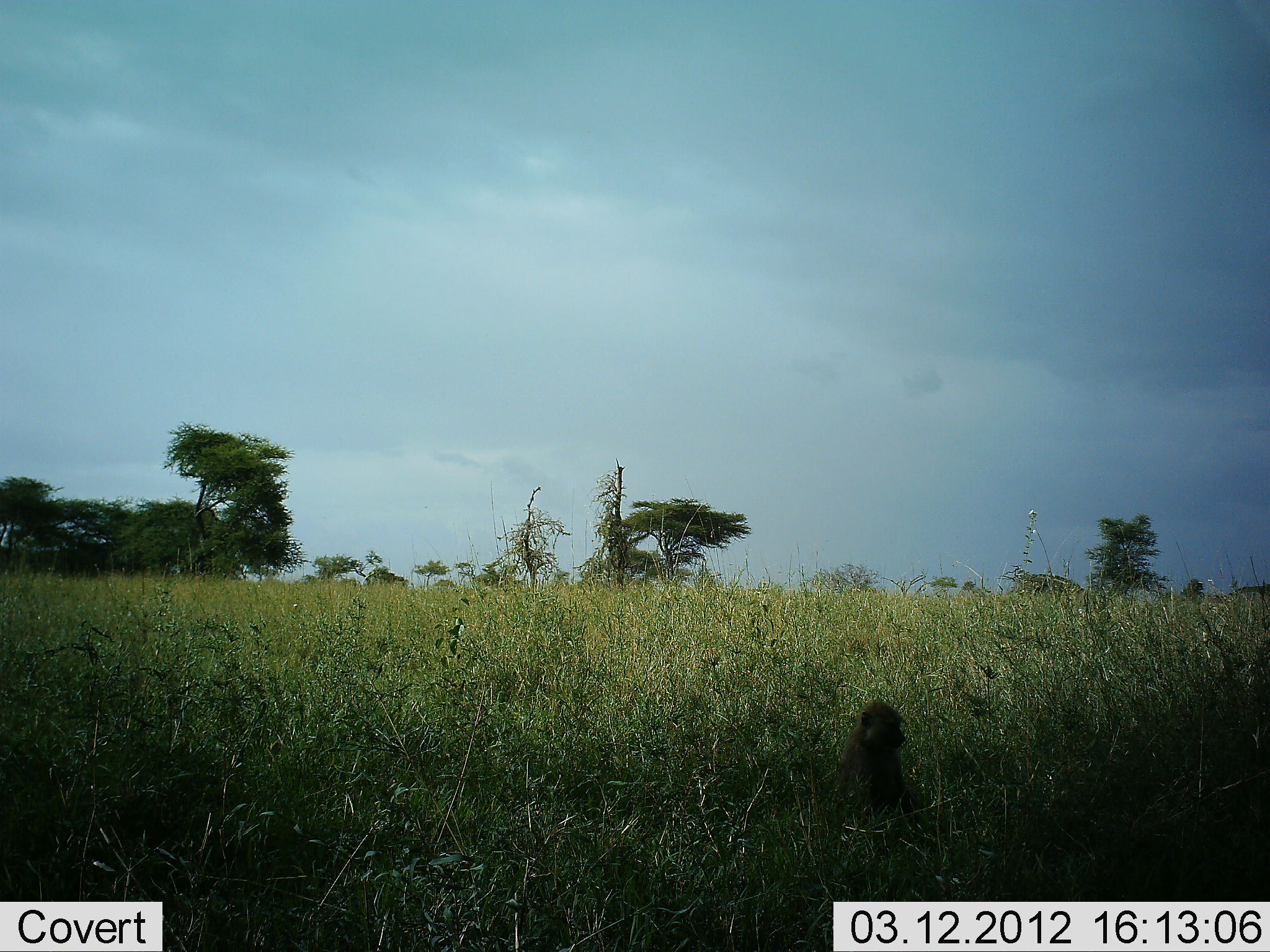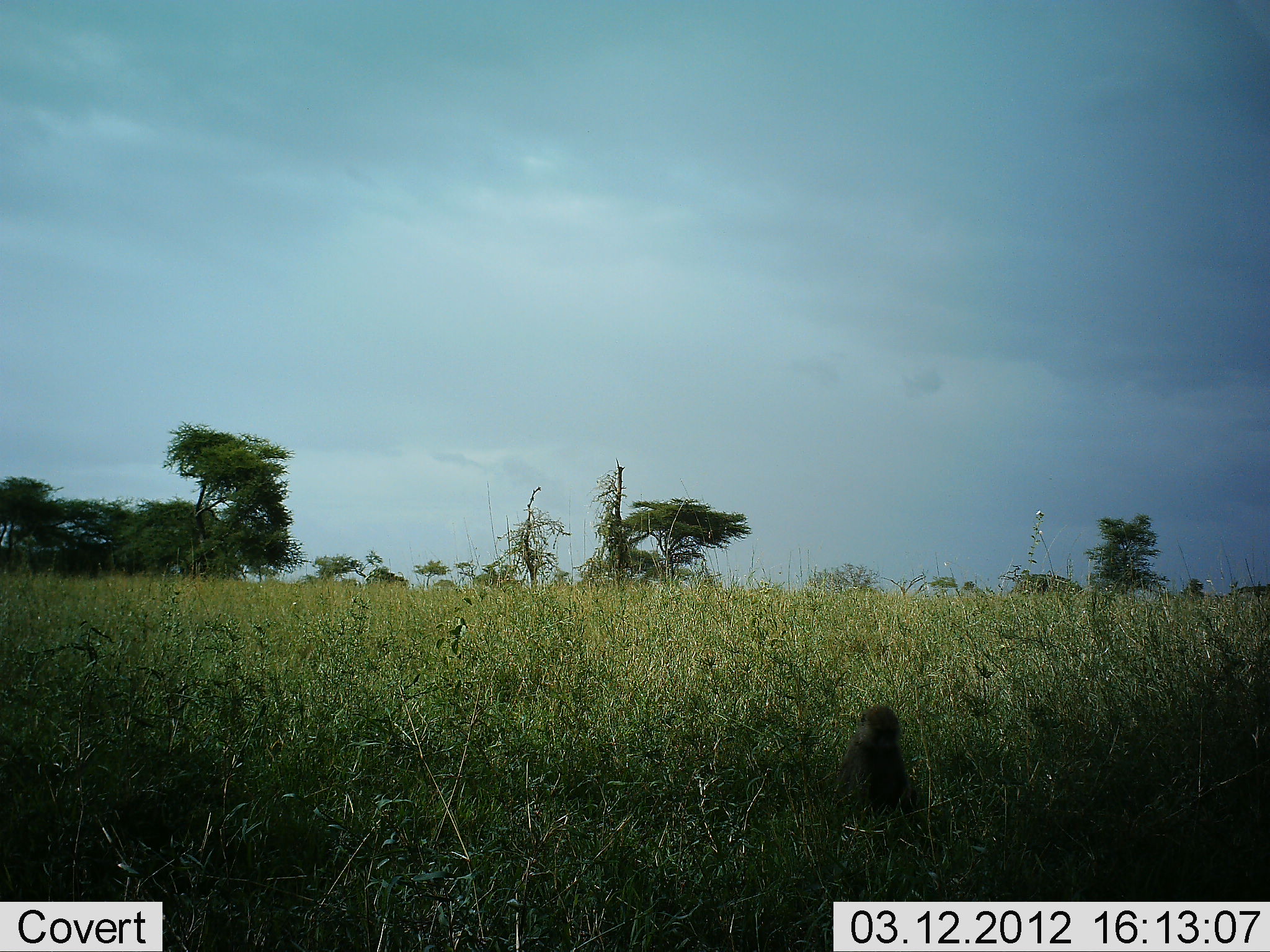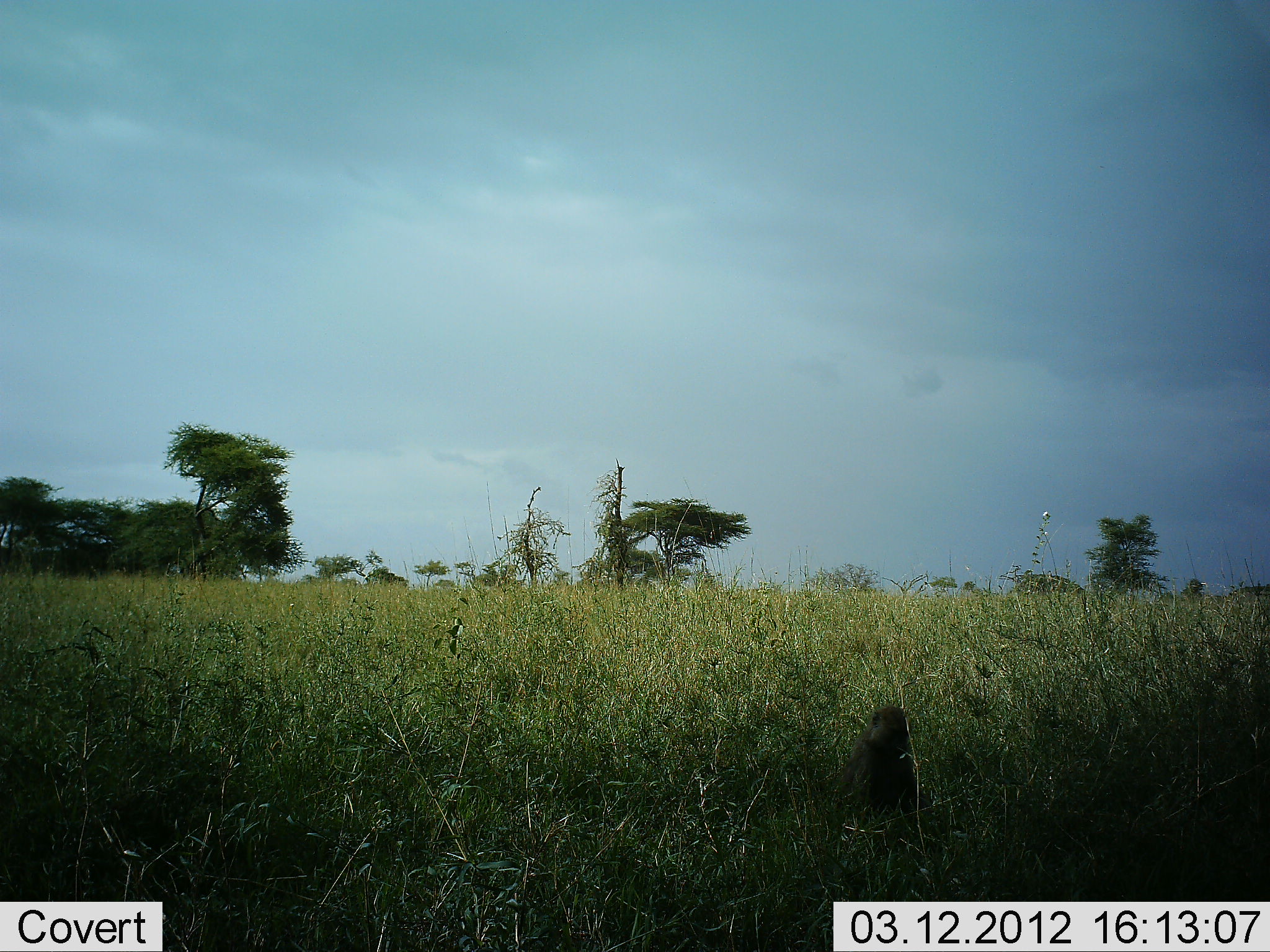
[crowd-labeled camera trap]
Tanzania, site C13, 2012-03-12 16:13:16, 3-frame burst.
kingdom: Animalia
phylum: Chordata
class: Mammalia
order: Primates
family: Cercopithecidae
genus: Papio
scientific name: Papio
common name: baboon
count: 1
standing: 0%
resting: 95%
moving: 5%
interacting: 0%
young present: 5%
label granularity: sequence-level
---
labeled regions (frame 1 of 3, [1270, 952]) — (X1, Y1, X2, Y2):
animal: (830, 700, 922, 817)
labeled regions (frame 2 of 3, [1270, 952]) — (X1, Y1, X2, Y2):
animal: (832, 702, 919, 813)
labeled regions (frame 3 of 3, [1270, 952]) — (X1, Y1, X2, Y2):
animal: (830, 704, 923, 821)